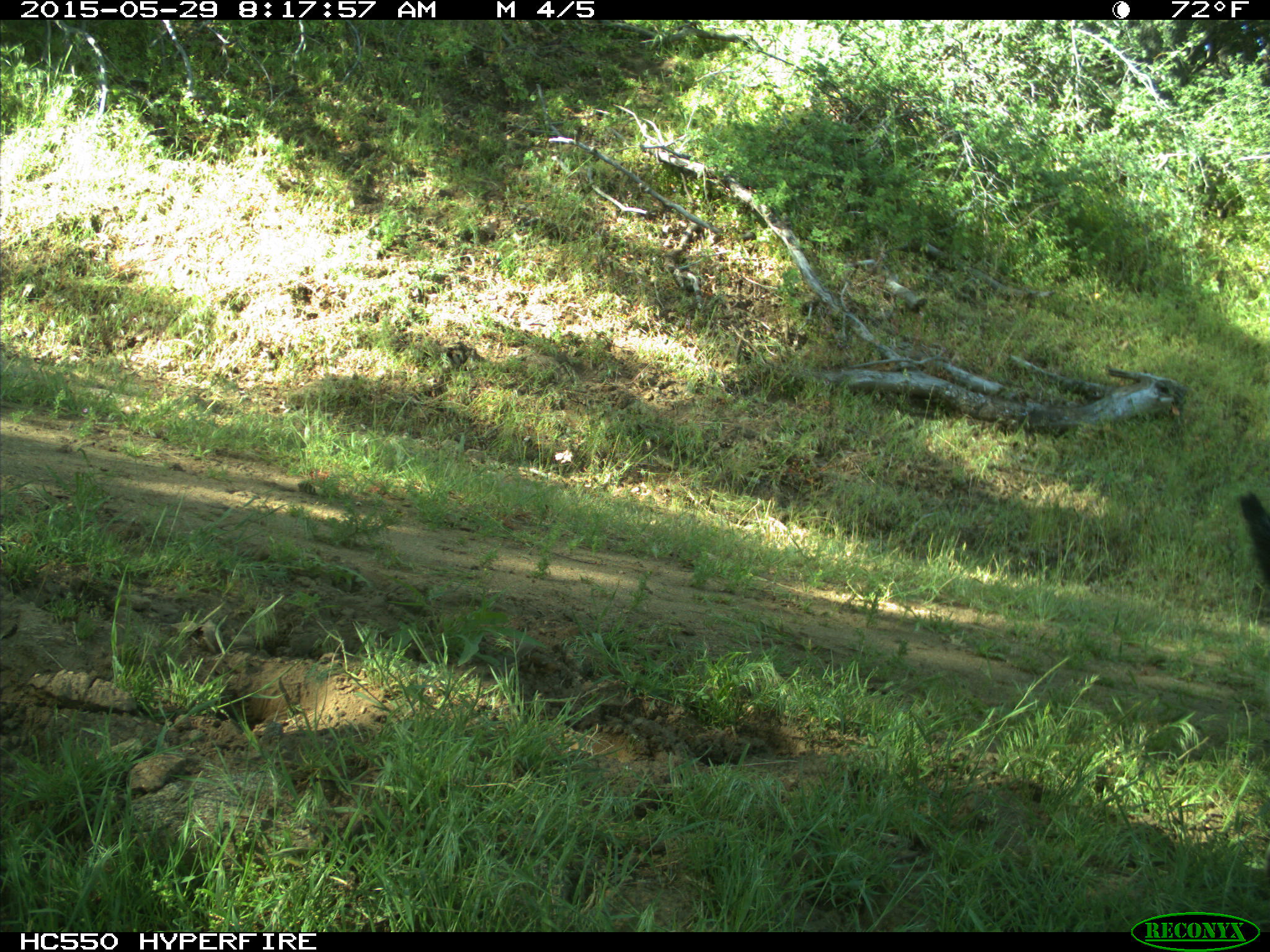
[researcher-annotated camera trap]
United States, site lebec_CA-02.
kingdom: Animalia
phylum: Chordata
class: Mammalia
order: Artiodactyla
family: Bovidae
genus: Bos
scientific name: Bos taurus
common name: domestic cow